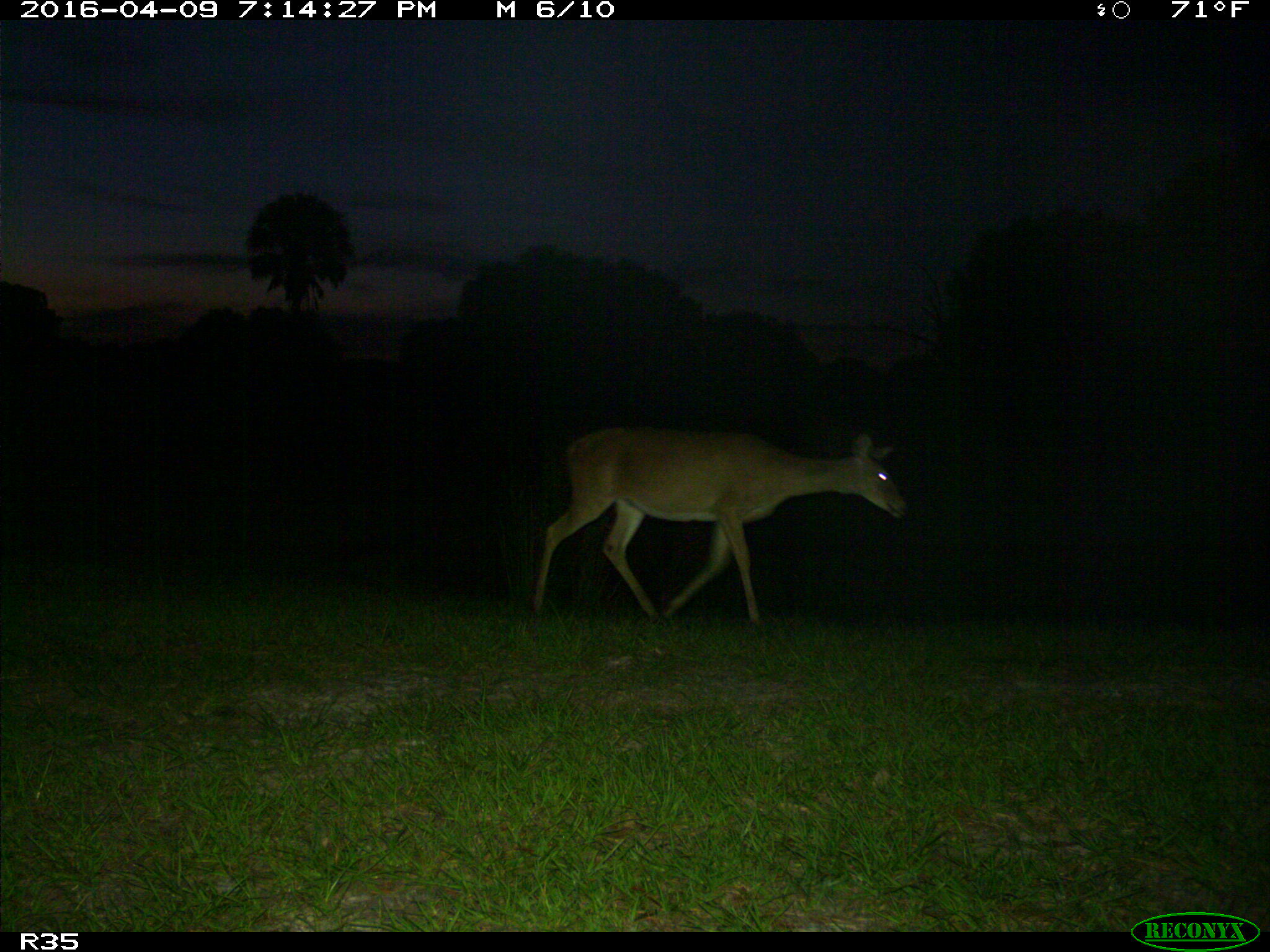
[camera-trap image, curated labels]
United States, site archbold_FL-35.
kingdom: Animalia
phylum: Chordata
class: Mammalia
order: Artiodactyla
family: Cervidae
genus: Odocoileus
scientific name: Odocoileus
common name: deer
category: unidentified deer